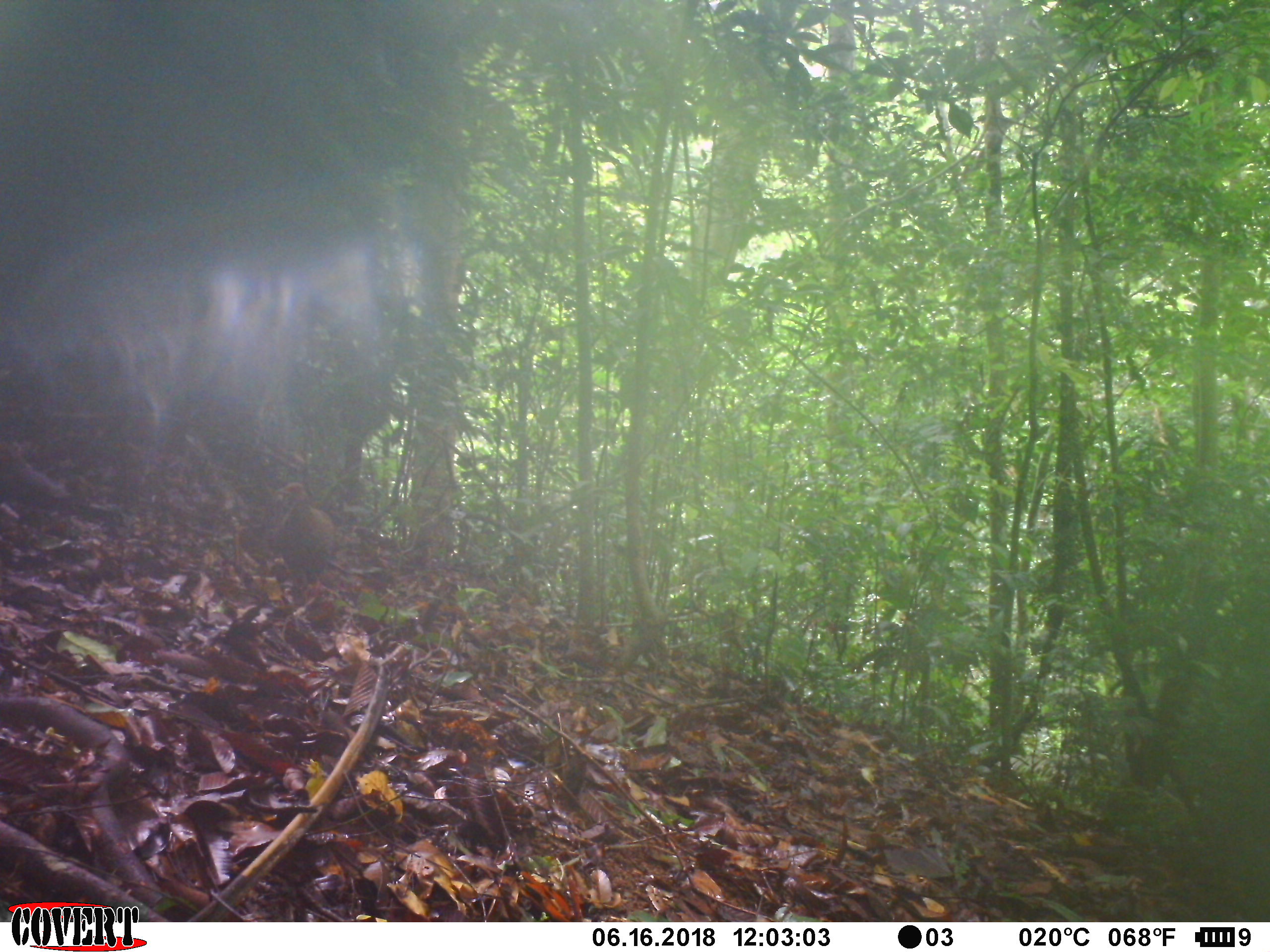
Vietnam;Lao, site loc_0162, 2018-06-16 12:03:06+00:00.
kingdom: Animalia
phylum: Chordata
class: Aves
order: Galliformes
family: Phasianidae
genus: Lophura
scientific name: Lophura nycthemera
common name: silver pheasant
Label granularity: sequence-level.